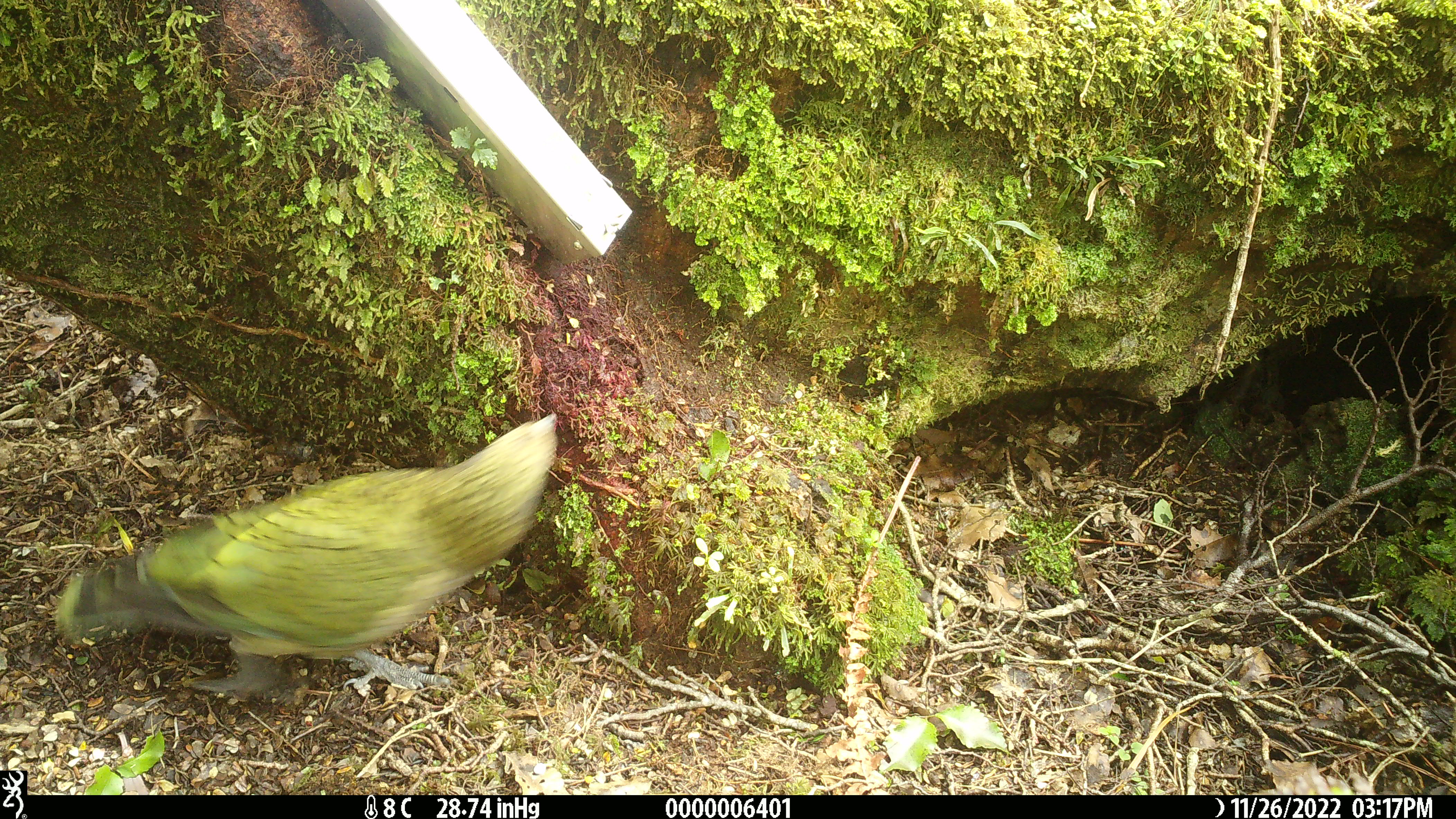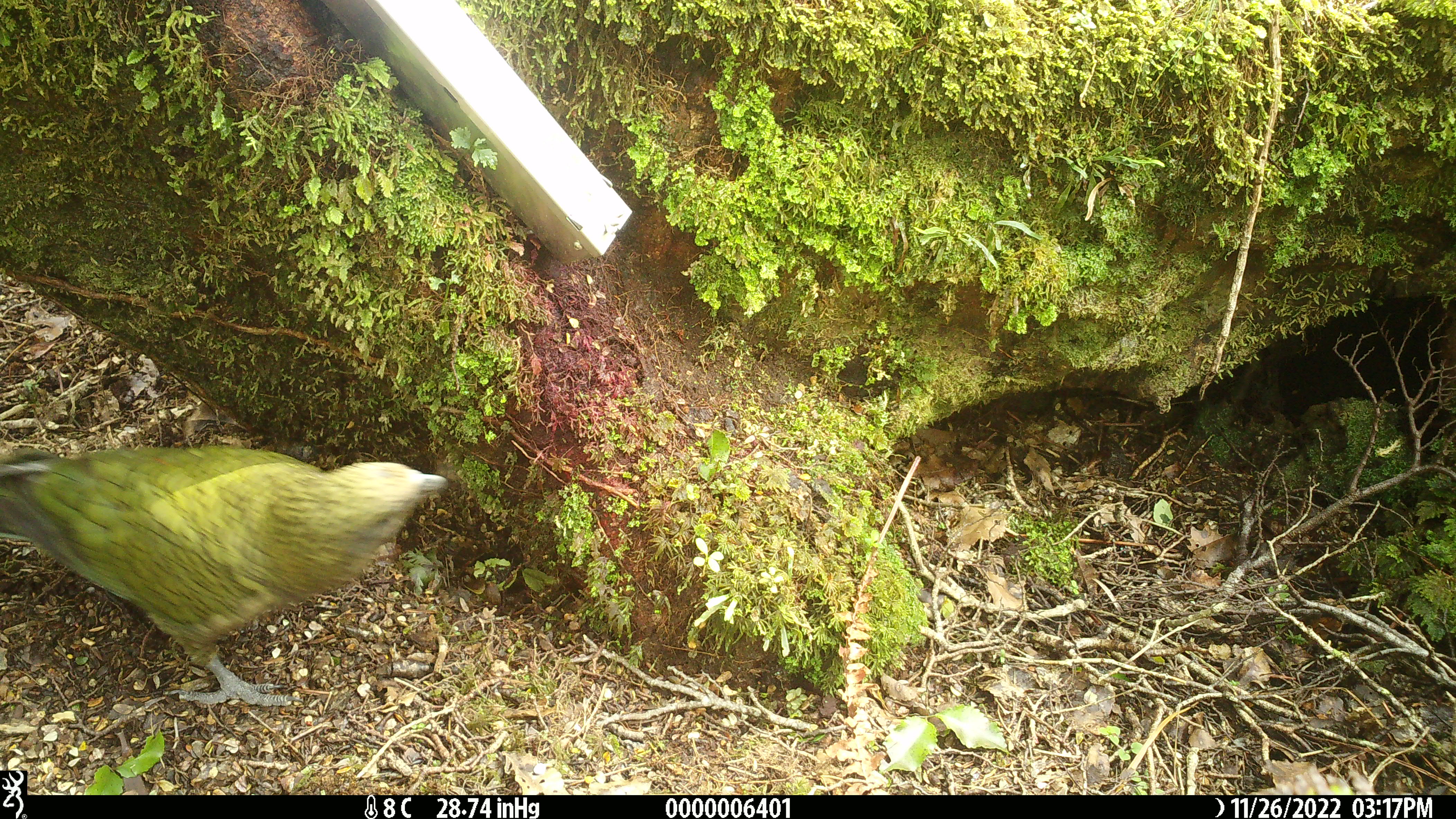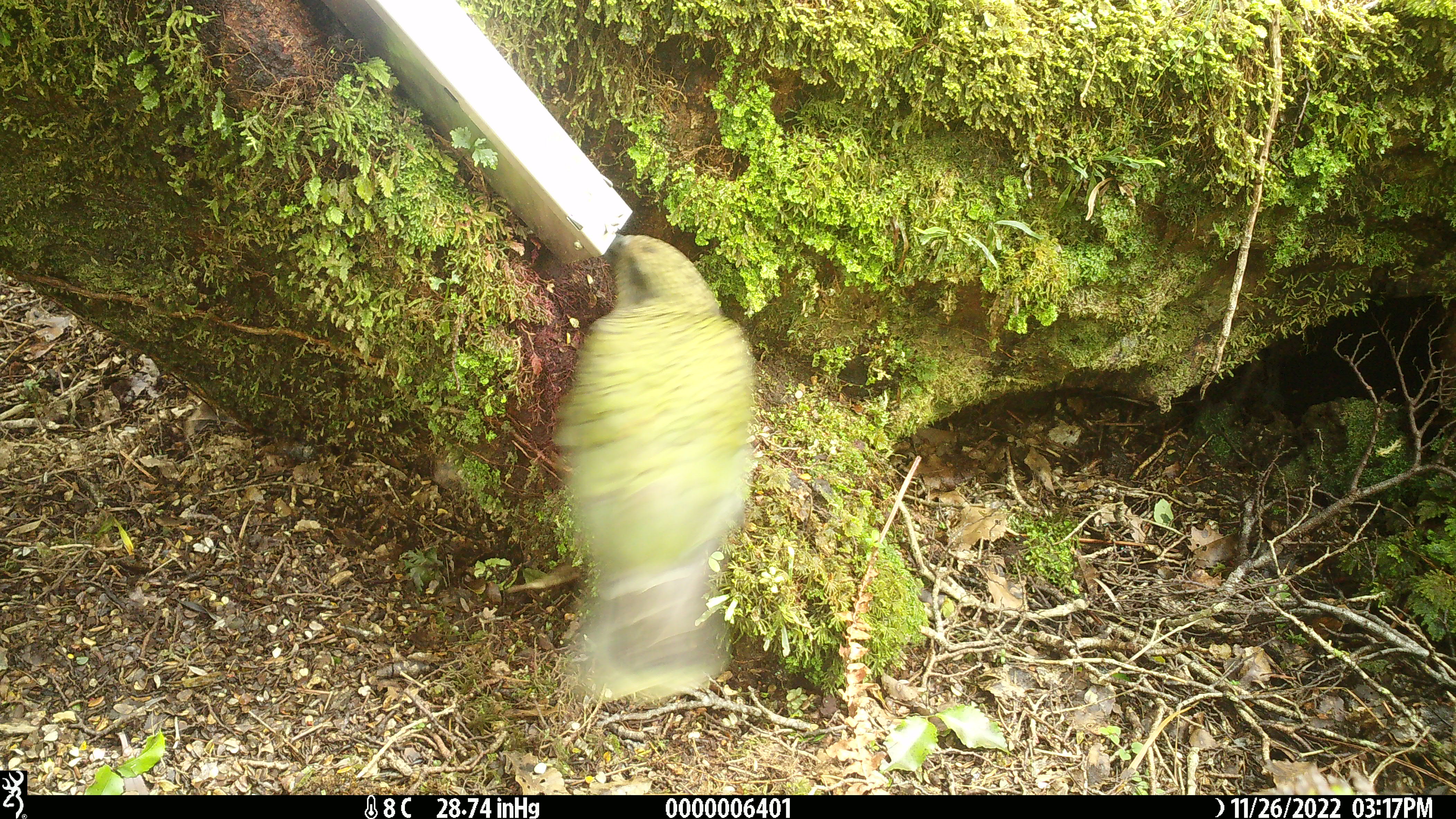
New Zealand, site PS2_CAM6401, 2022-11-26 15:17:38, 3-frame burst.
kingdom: Animalia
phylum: Chordata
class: Aves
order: Psittaciformes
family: Strigopidae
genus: Nestor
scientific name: Nestor notabilis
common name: kea